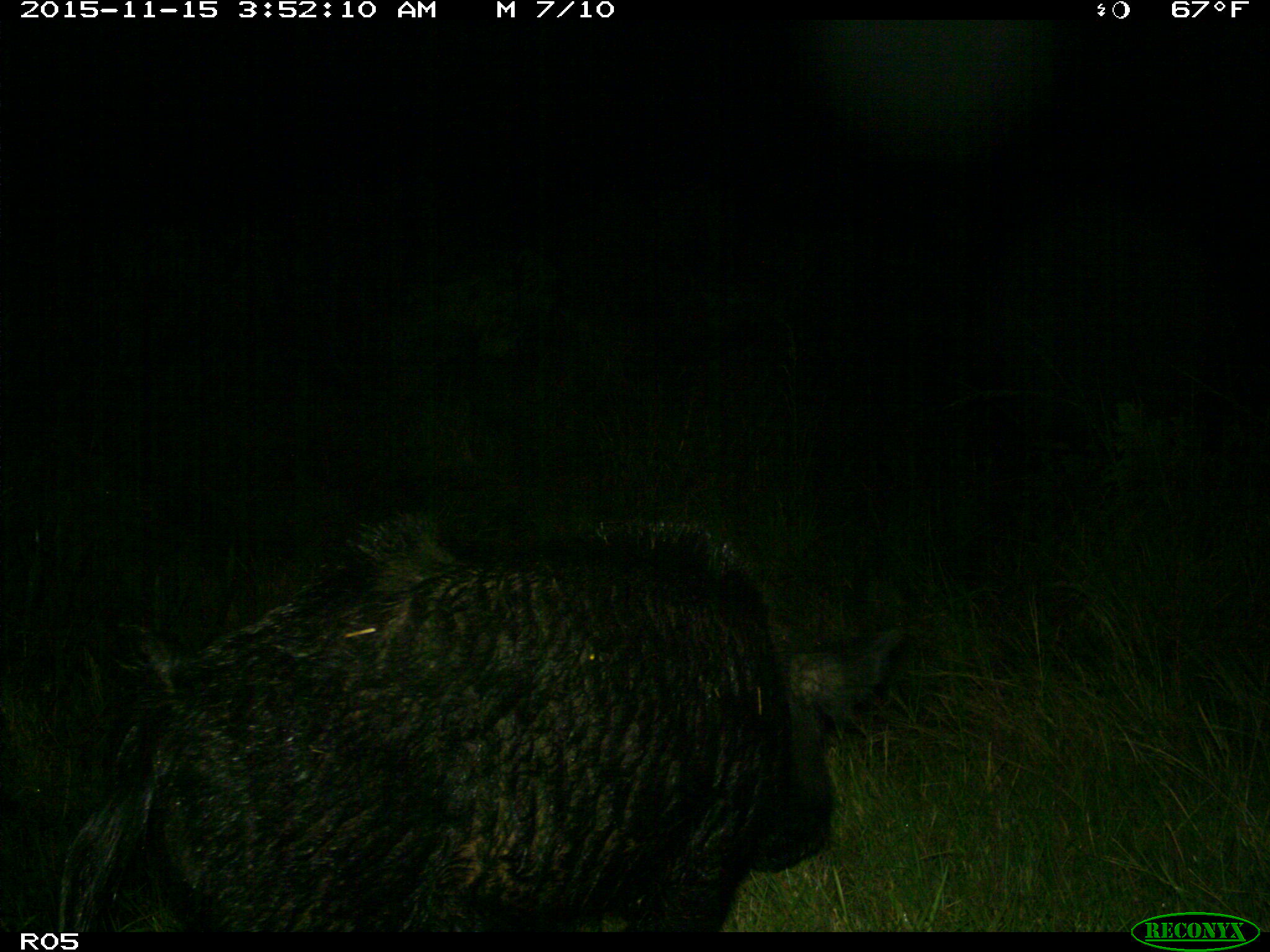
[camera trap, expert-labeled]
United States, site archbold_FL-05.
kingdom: Animalia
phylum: Chordata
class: Mammalia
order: Artiodactyla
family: Suidae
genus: Sus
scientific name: Sus scrofa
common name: wild boar